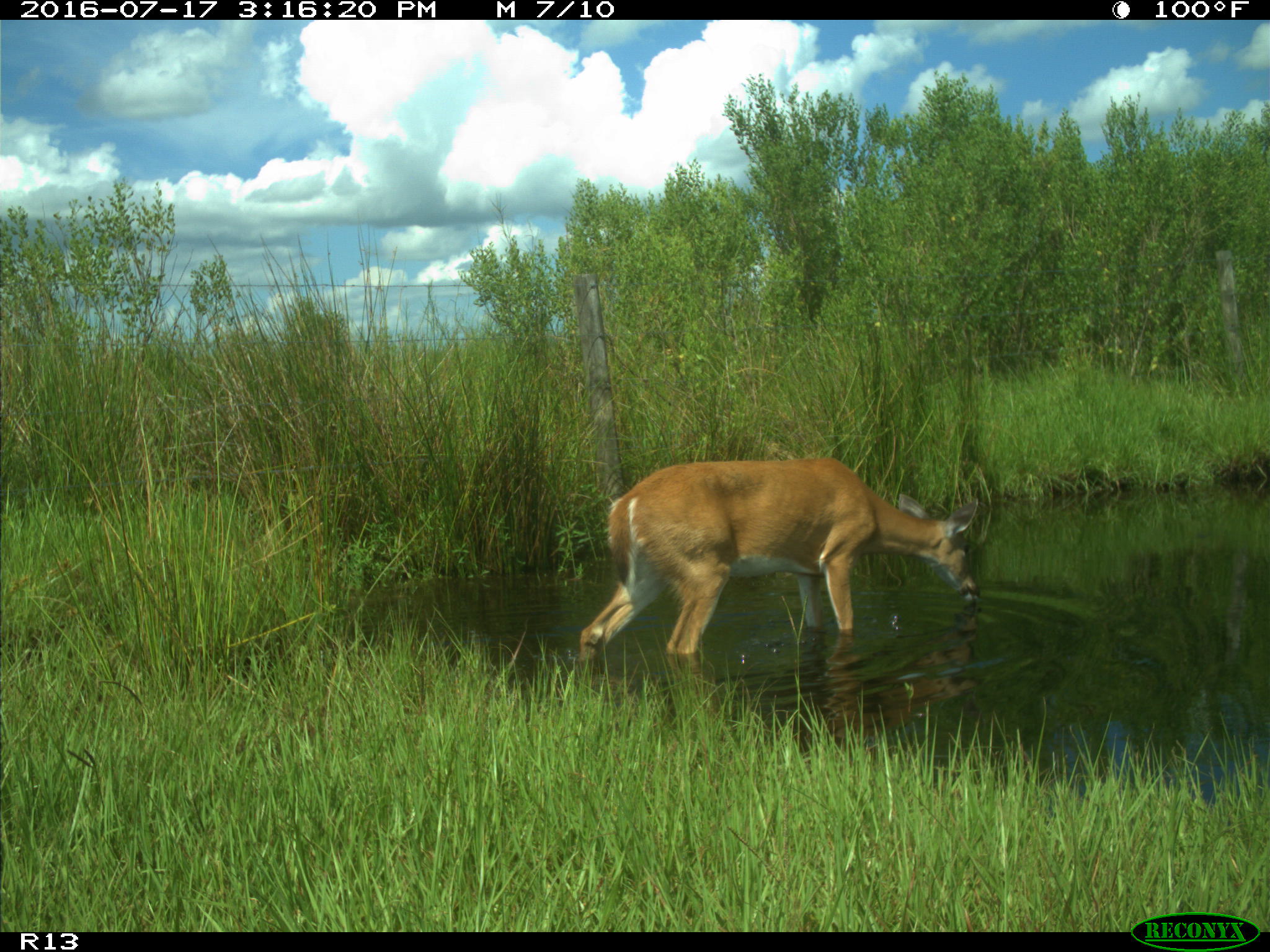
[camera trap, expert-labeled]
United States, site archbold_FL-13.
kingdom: Animalia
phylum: Chordata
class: Mammalia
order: Artiodactyla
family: Cervidae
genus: Odocoileus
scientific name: Odocoileus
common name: deer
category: unidentified deer